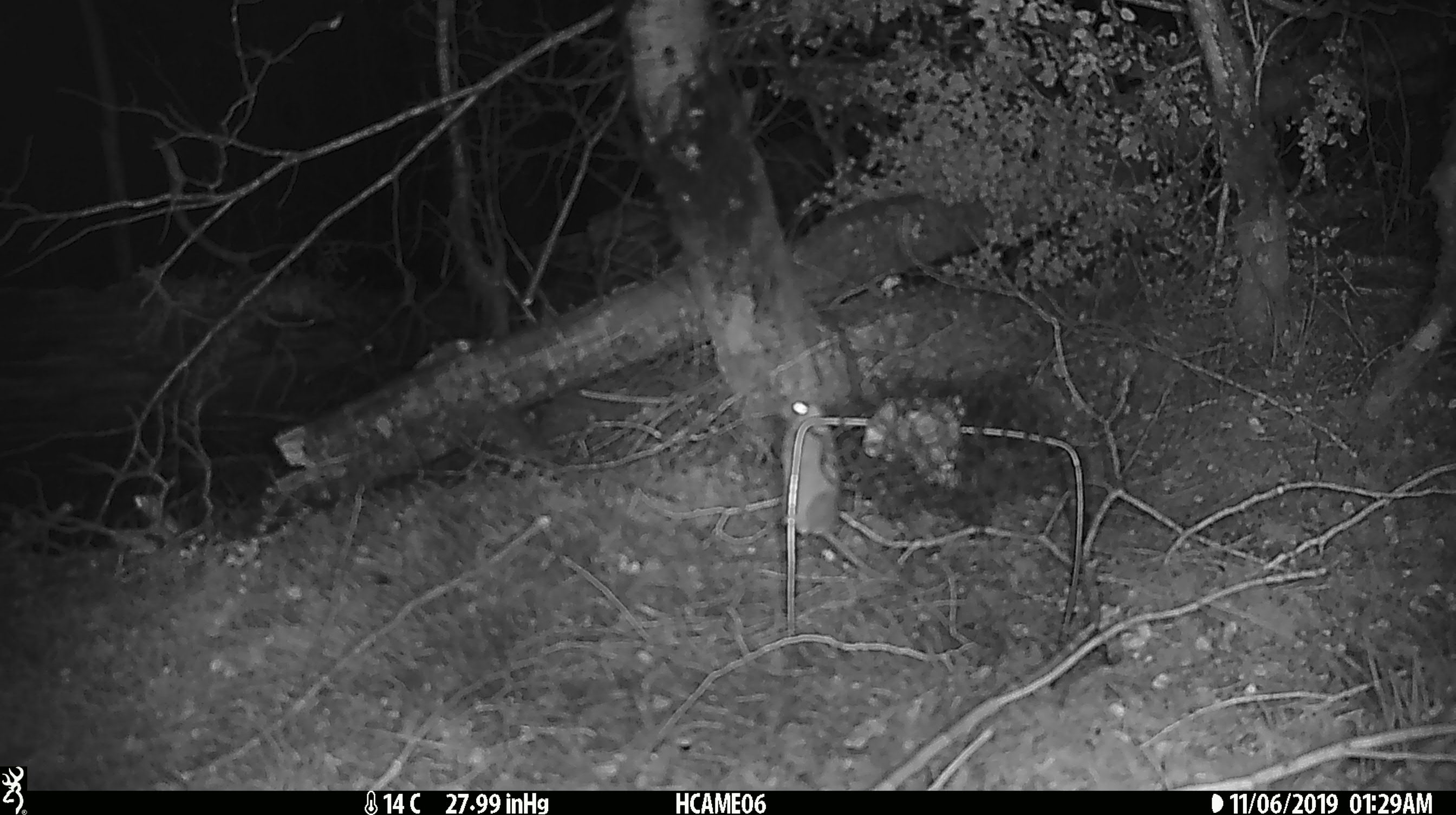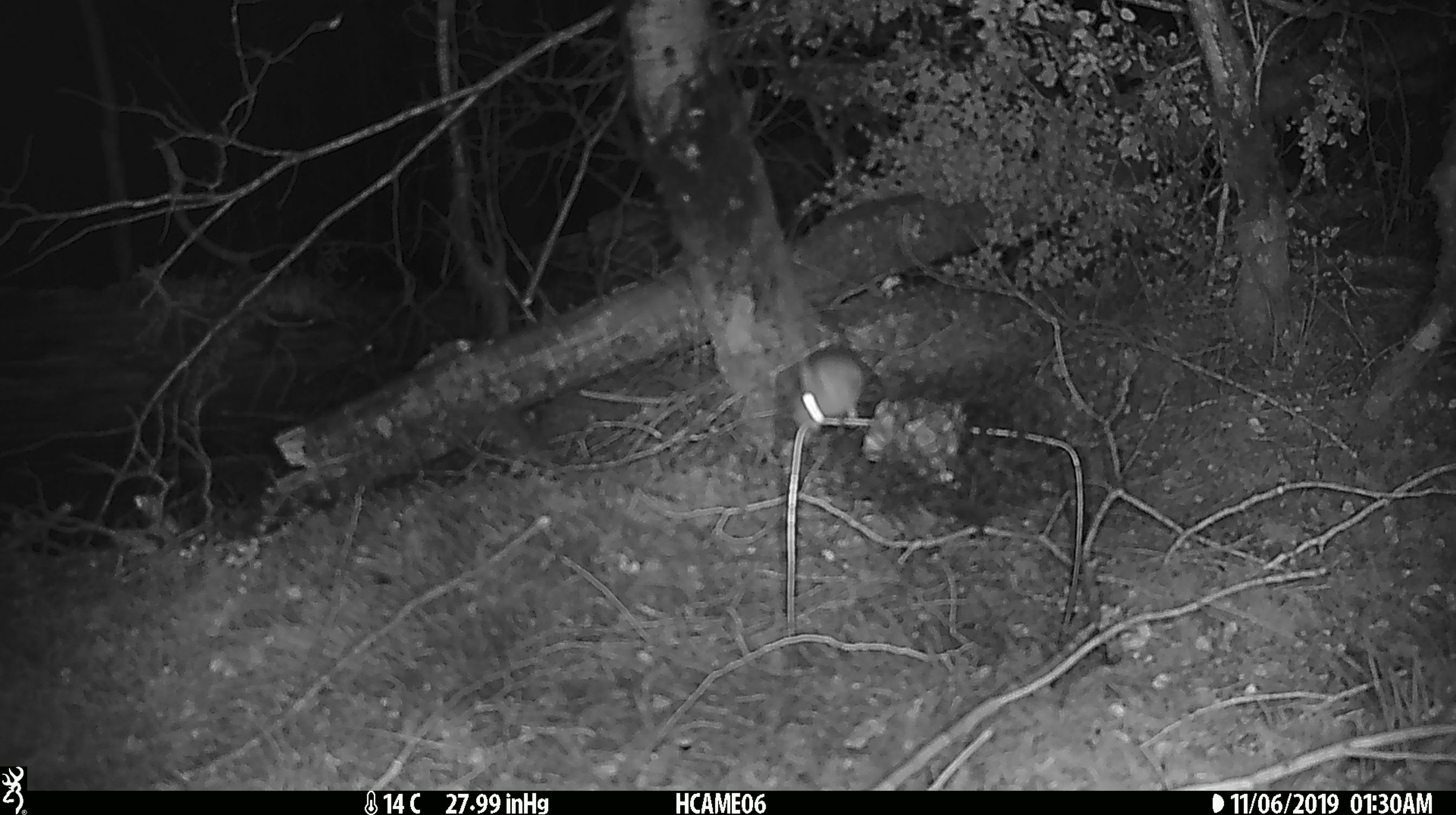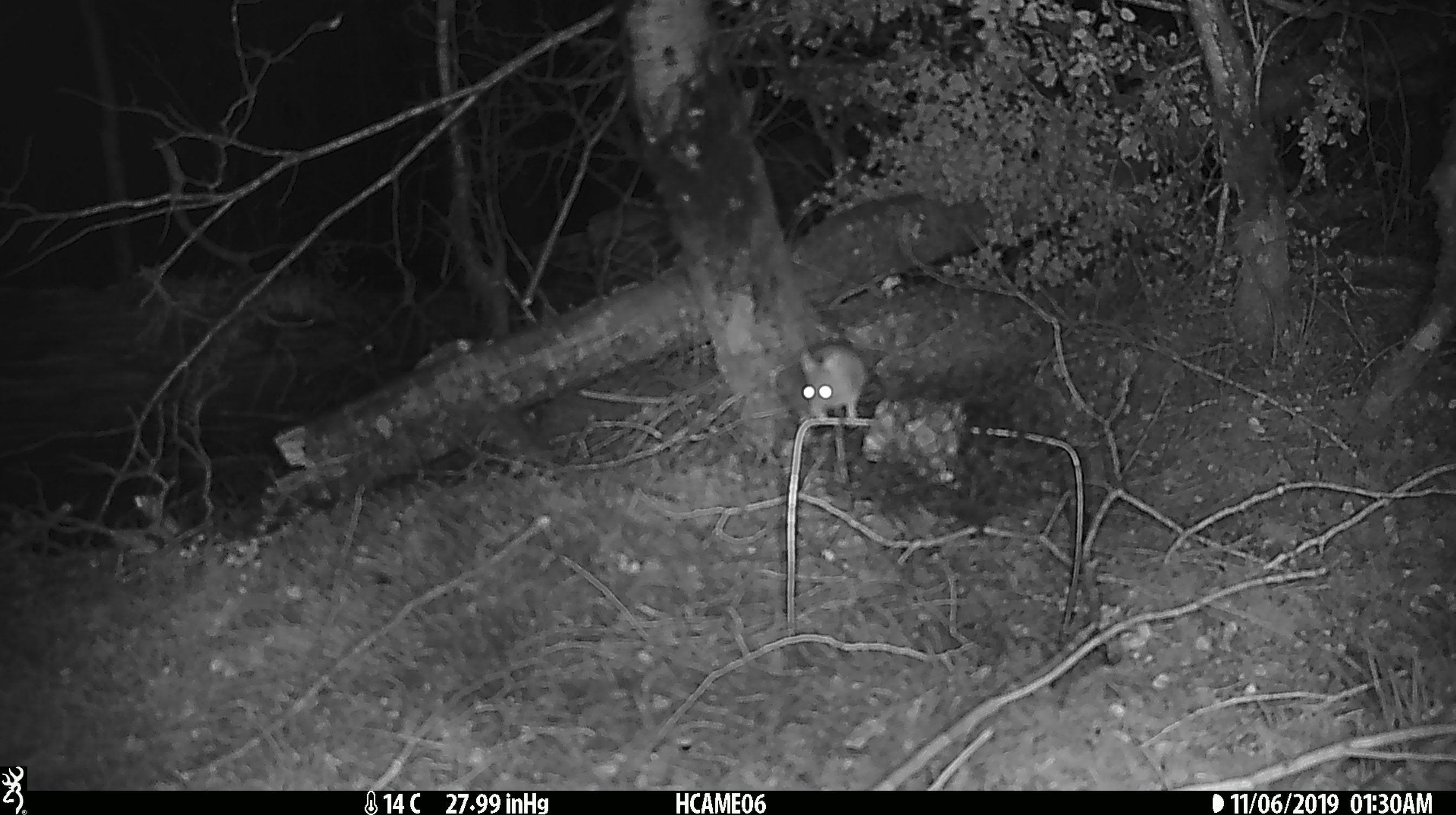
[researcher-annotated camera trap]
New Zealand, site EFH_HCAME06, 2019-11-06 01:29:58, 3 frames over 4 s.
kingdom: Animalia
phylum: Chordata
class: Mammalia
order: Rodentia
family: Muridae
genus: Mus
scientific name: Mus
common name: mouse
Mouse (Mus).